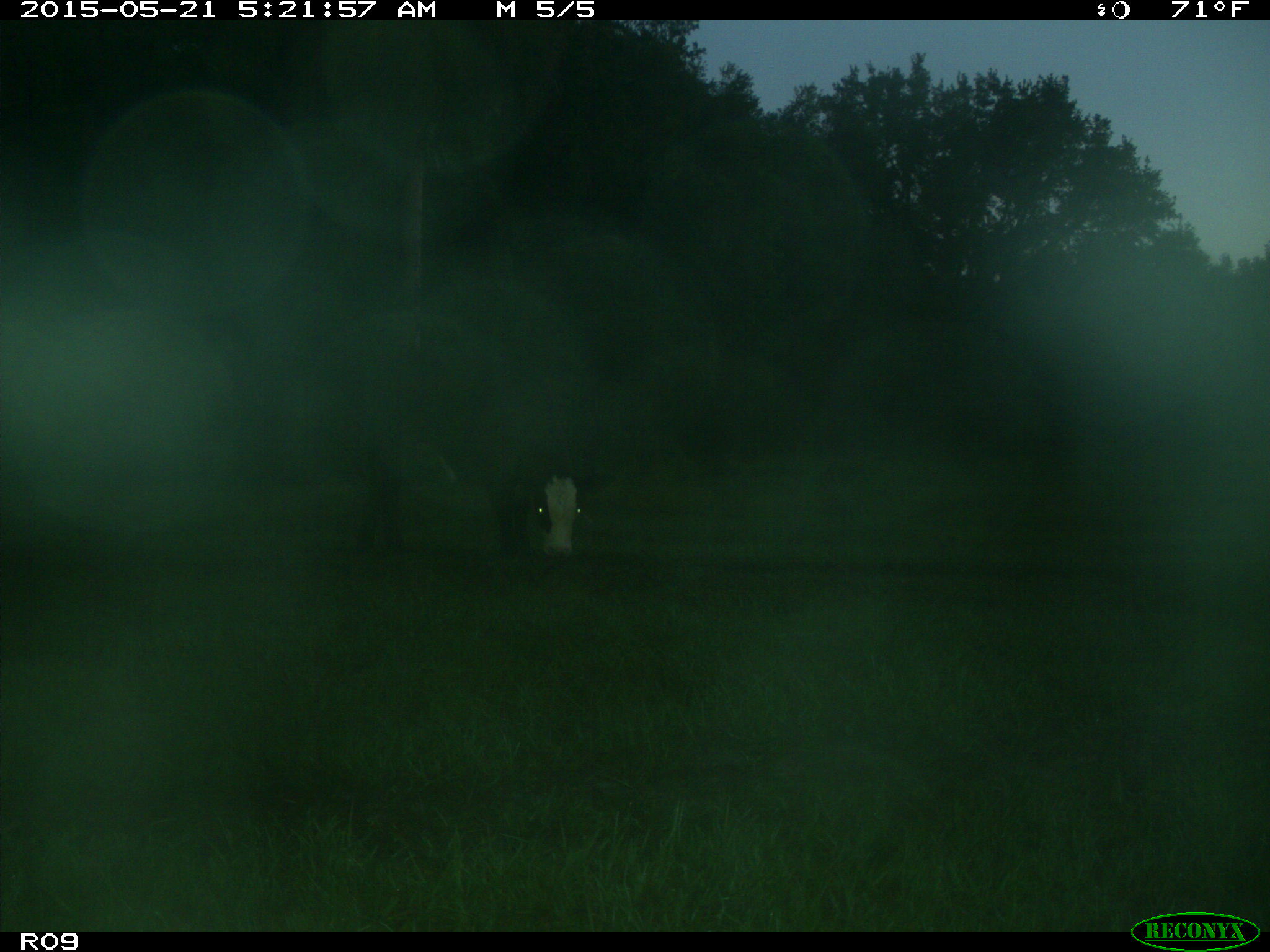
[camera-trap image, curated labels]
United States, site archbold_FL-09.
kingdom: Animalia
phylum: Chordata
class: Mammalia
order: Artiodactyla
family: Bovidae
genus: Bos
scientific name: Bos taurus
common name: domestic cow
Bos taurus (domestic cow).